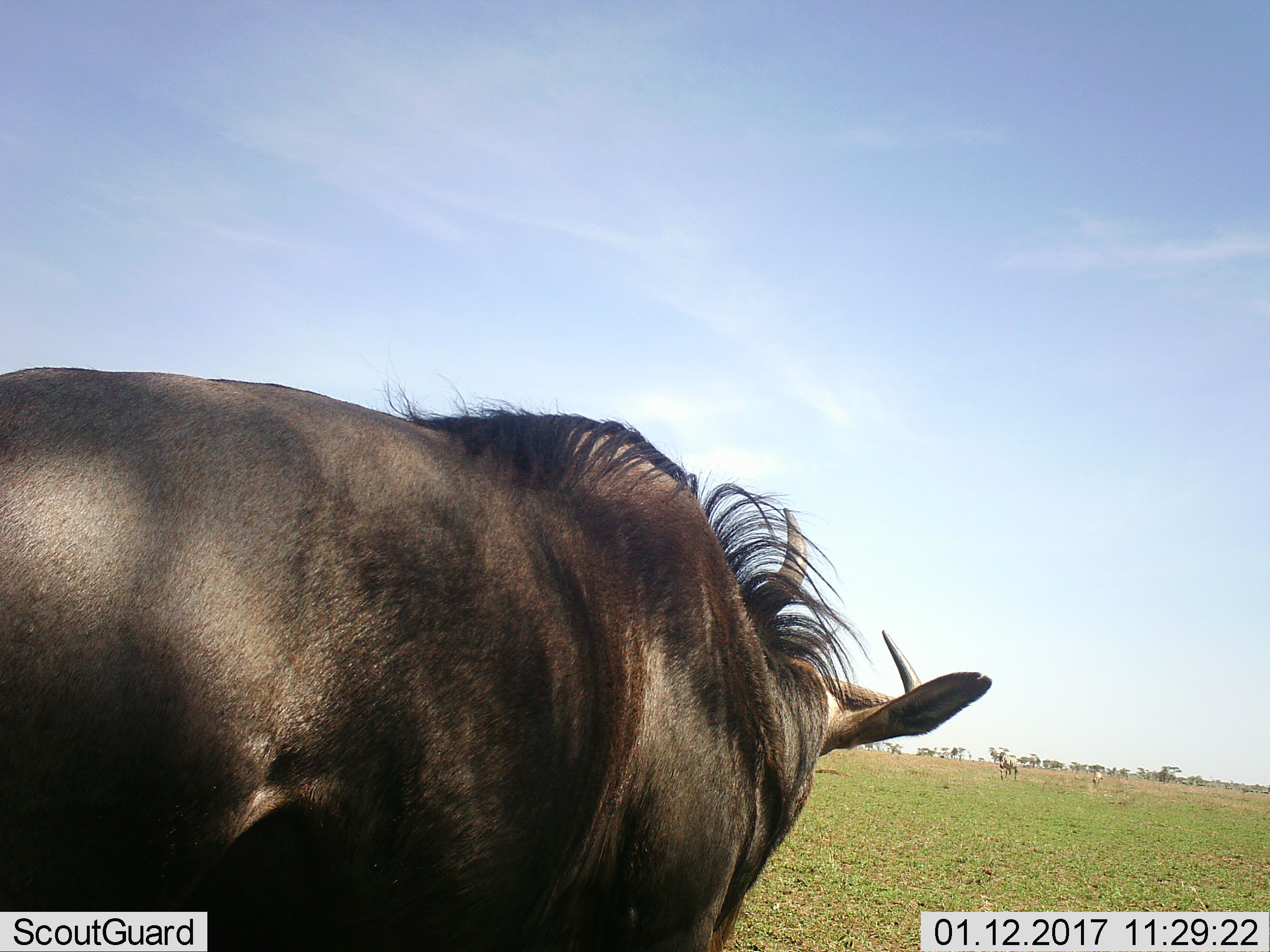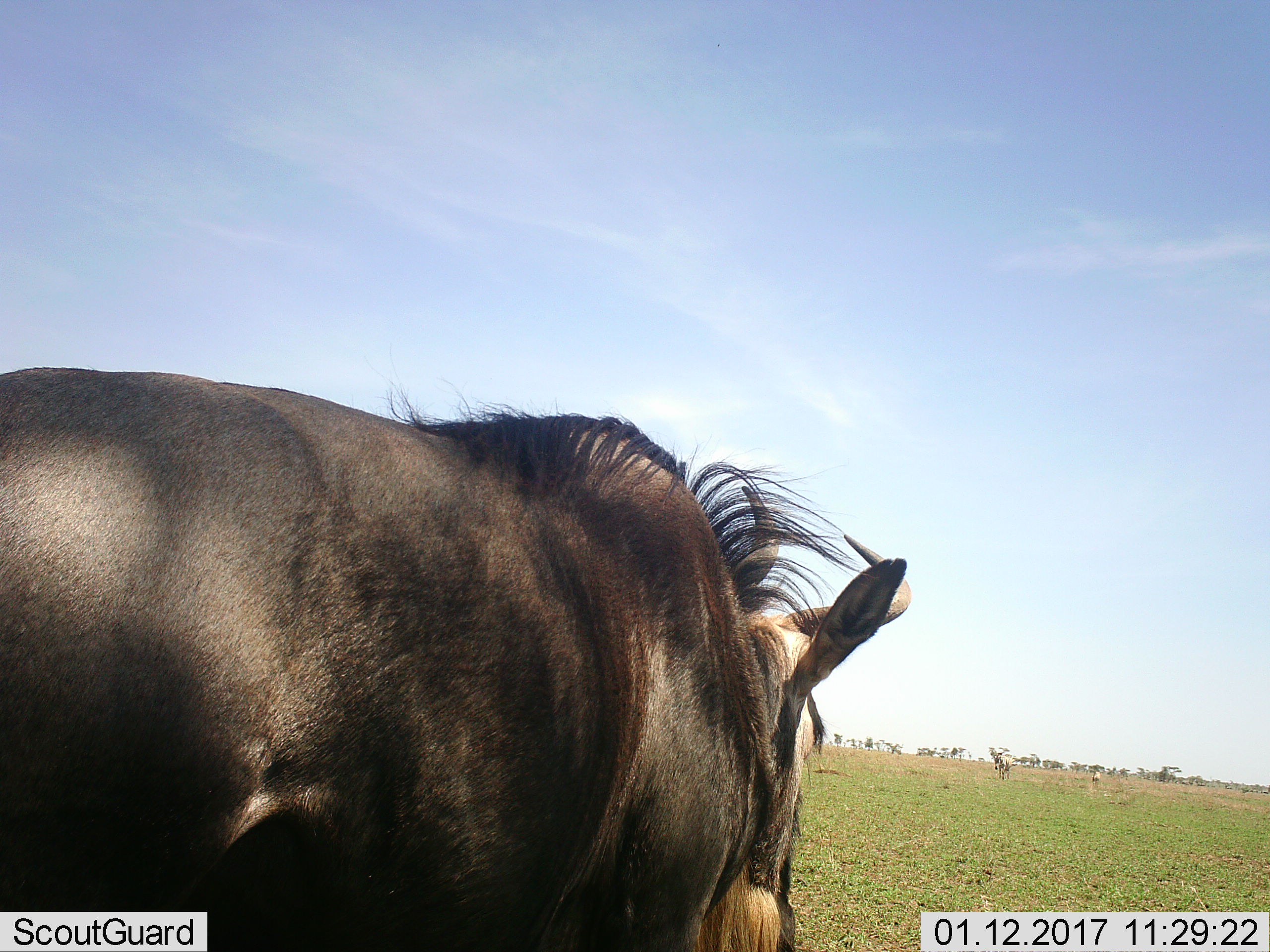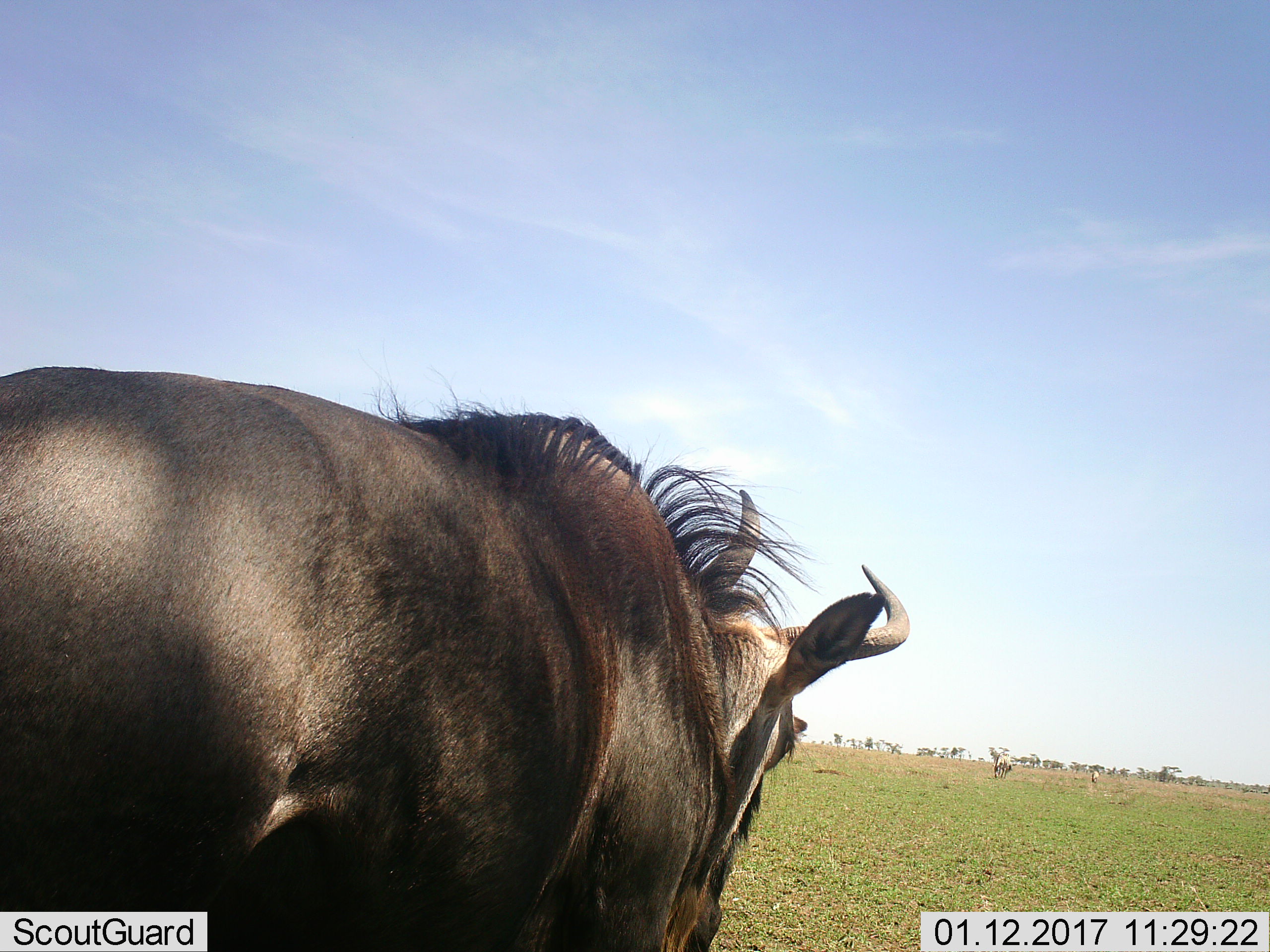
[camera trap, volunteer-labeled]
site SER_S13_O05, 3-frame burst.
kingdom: Animalia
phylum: Chordata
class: Mammalia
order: Artiodactyla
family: Bovidae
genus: Connochaetes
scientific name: Connochaetes taurinus taurinus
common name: blue wildebeest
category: wildebeestblue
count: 1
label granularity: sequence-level